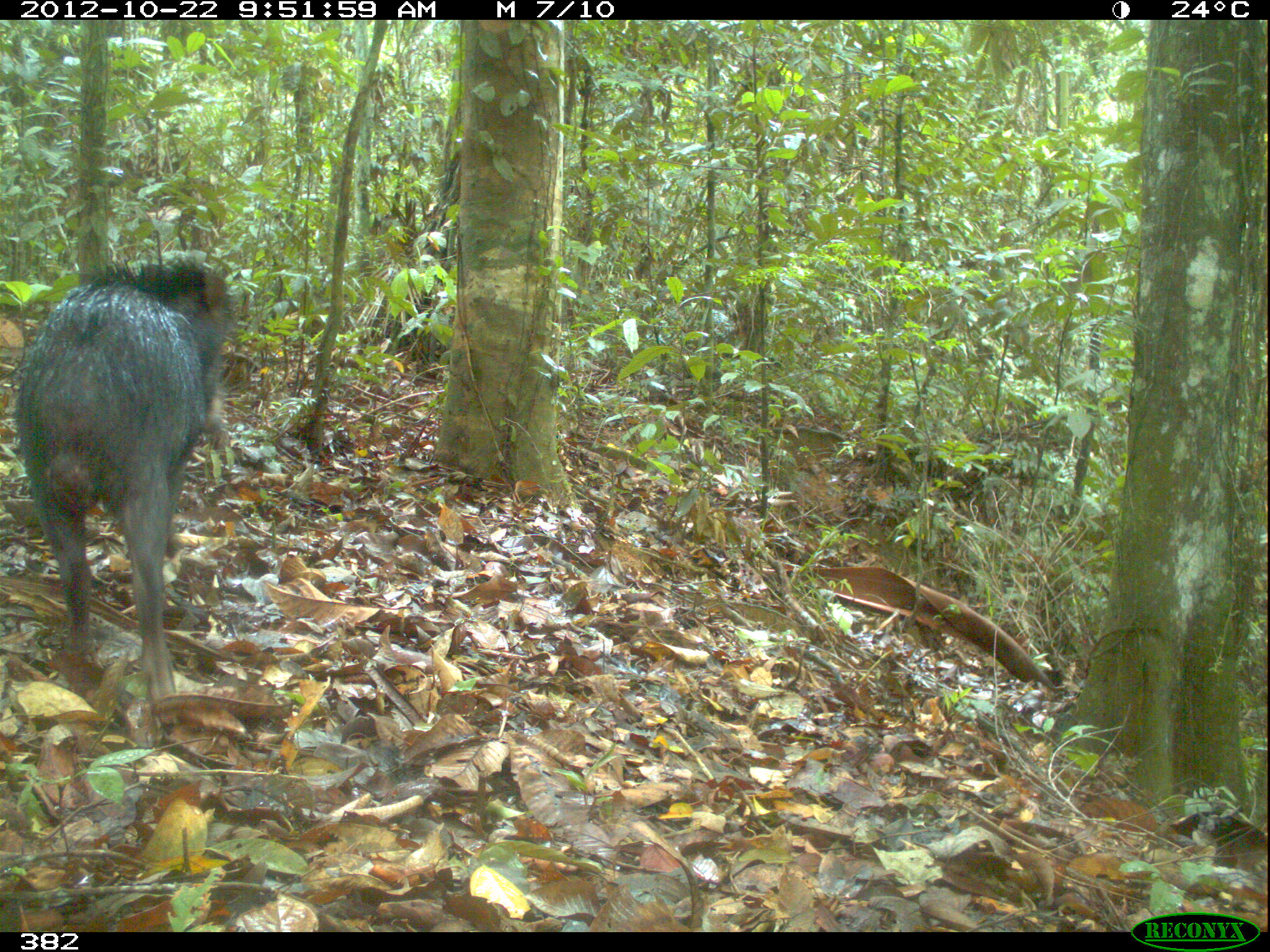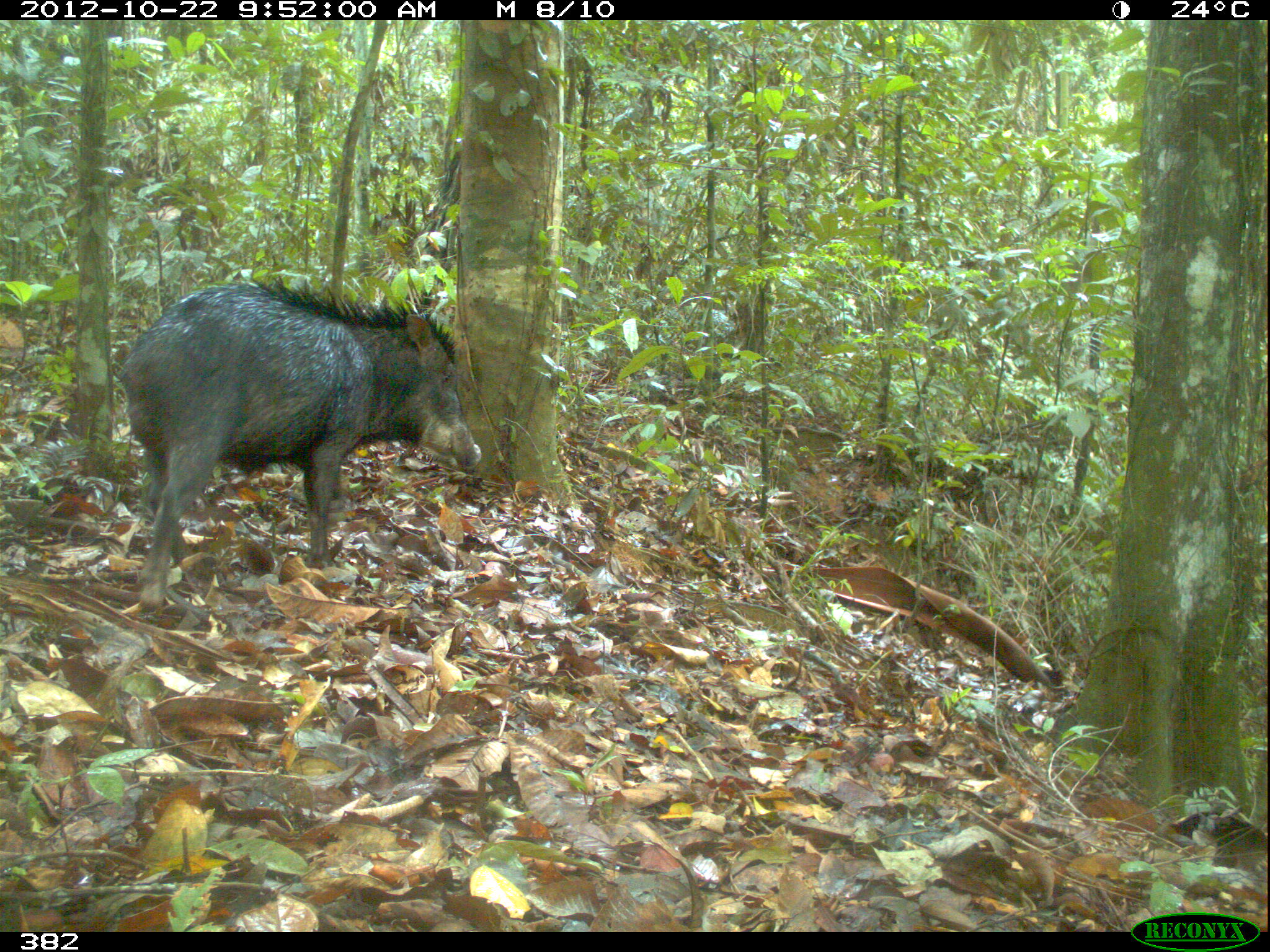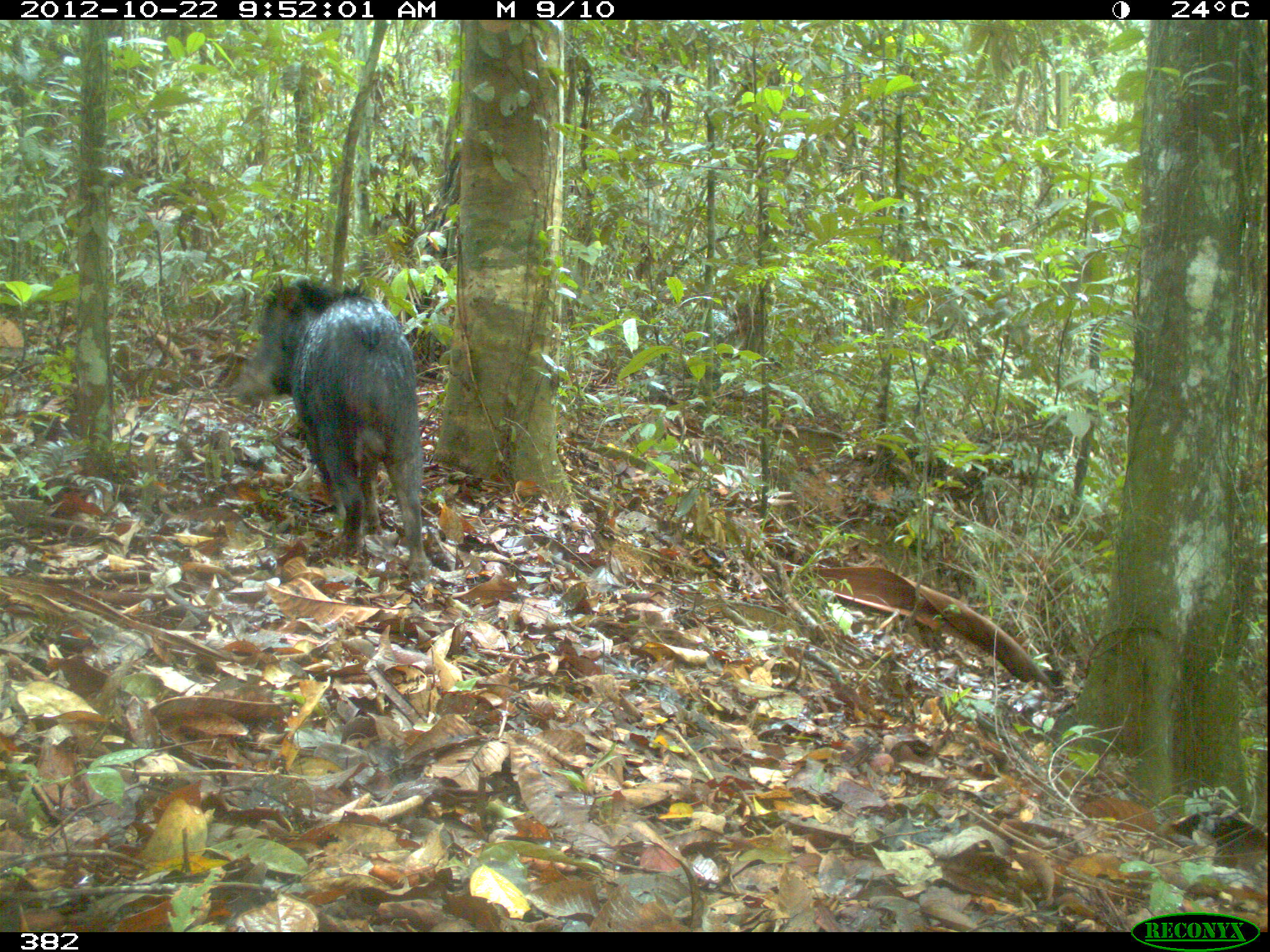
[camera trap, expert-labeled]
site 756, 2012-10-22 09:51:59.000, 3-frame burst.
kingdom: Animalia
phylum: Chordata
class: Mammalia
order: Artiodactyla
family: Tayassuidae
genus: Tayassu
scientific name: Tayassu pecari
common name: white-lipped peccary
Tayassu pecari (white-lipped peccary).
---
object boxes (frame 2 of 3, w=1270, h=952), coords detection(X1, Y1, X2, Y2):
tayassu pecari: detection(116, 274, 480, 610)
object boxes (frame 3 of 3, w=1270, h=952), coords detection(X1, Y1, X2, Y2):
tayassu pecari: detection(230, 274, 433, 577)